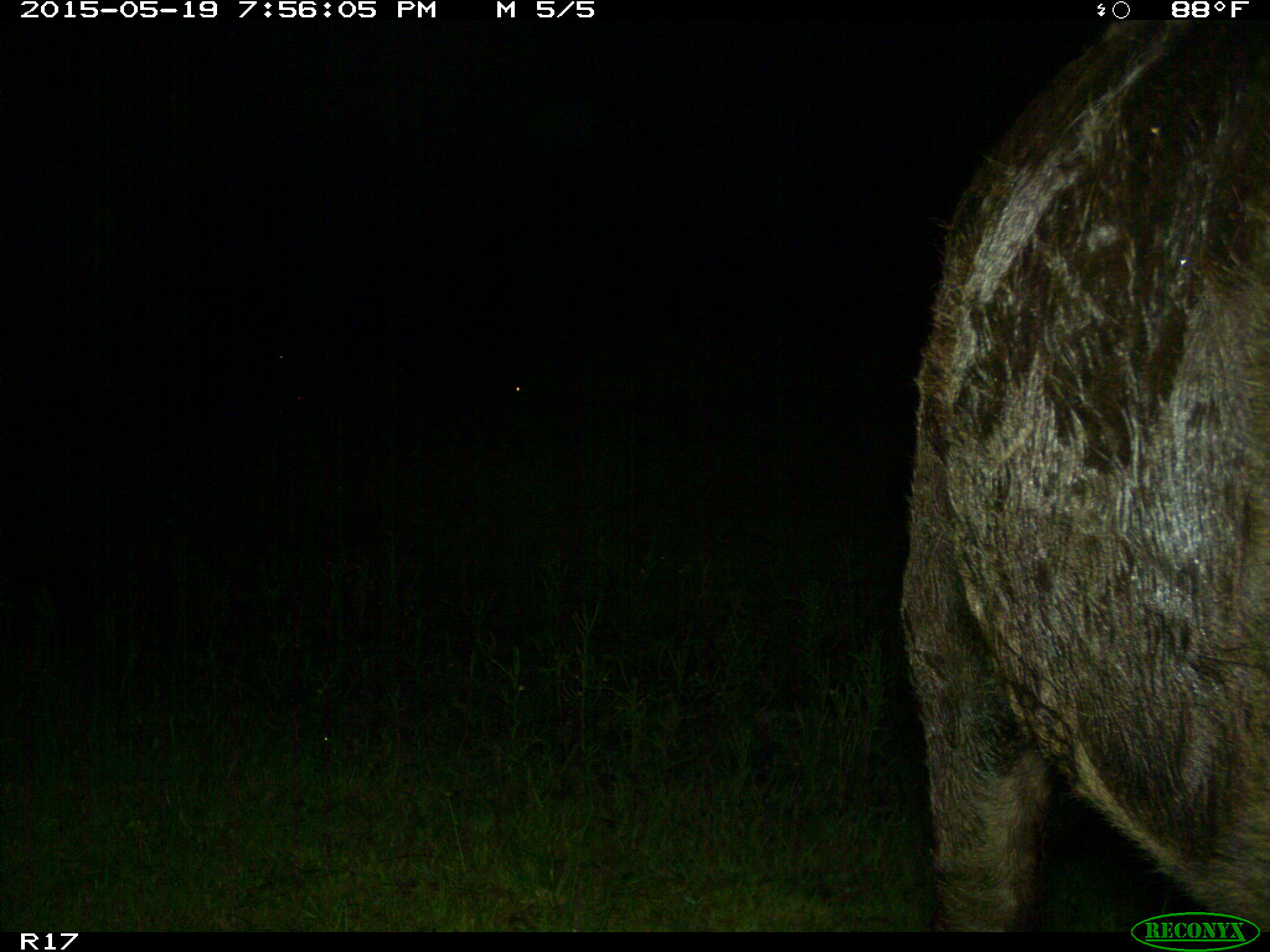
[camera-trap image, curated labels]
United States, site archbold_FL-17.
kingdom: Animalia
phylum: Chordata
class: Mammalia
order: Artiodactyla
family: Bovidae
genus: Bos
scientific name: Bos taurus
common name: domestic cow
Bos taurus (domestic cow).